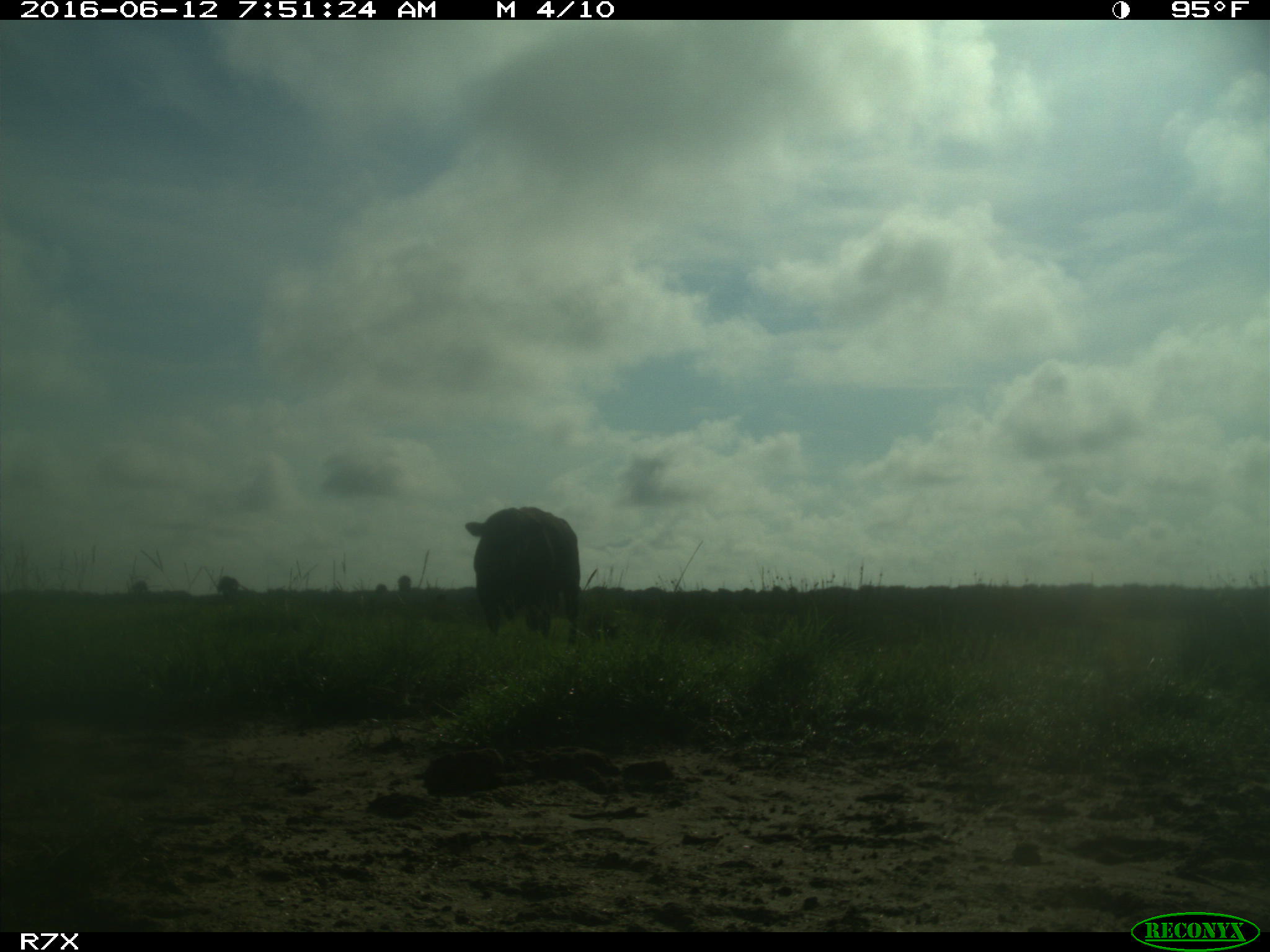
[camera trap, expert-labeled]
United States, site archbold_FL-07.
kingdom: Animalia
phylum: Chordata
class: Mammalia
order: Artiodactyla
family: Bovidae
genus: Bos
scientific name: Bos taurus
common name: domestic cow